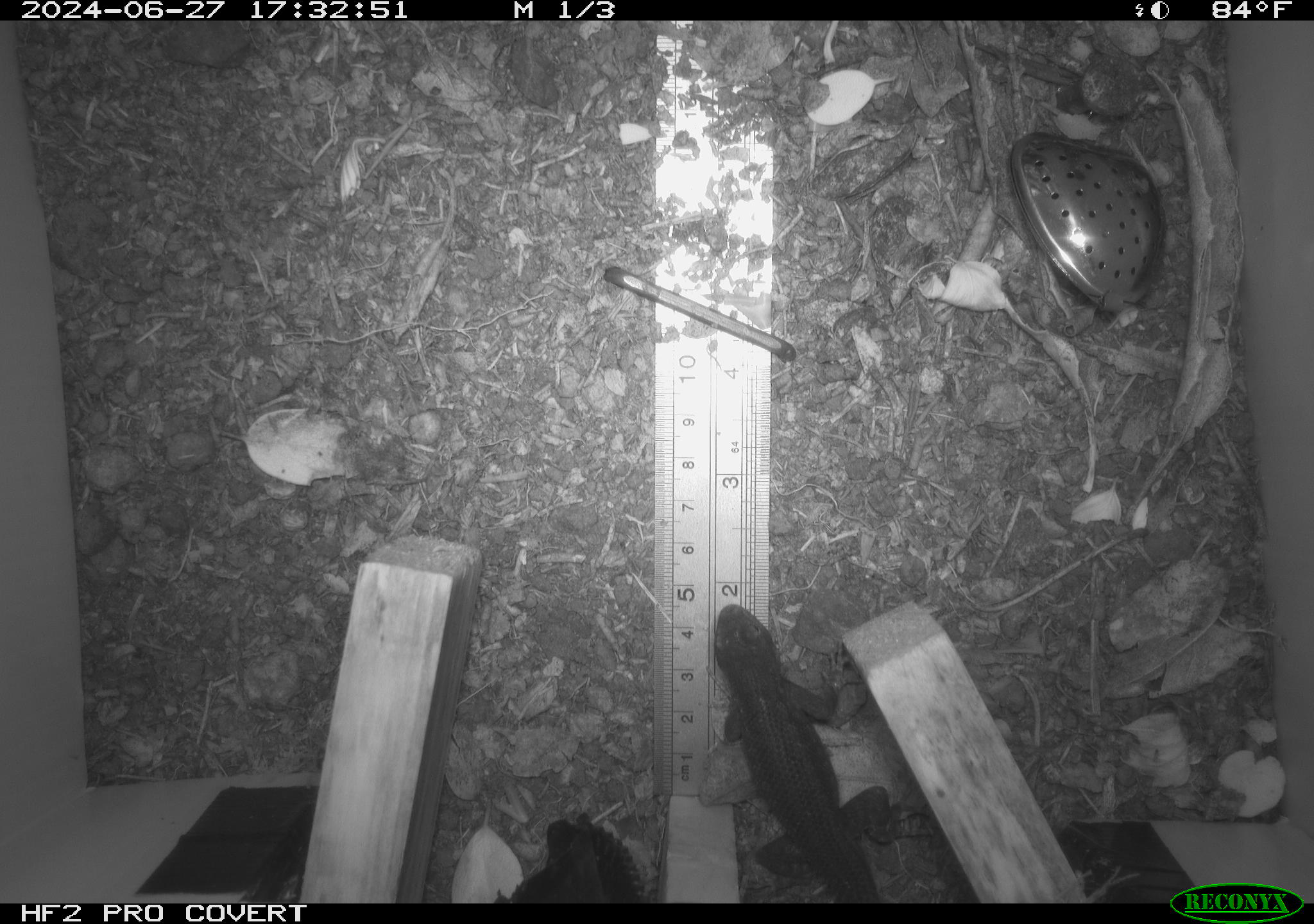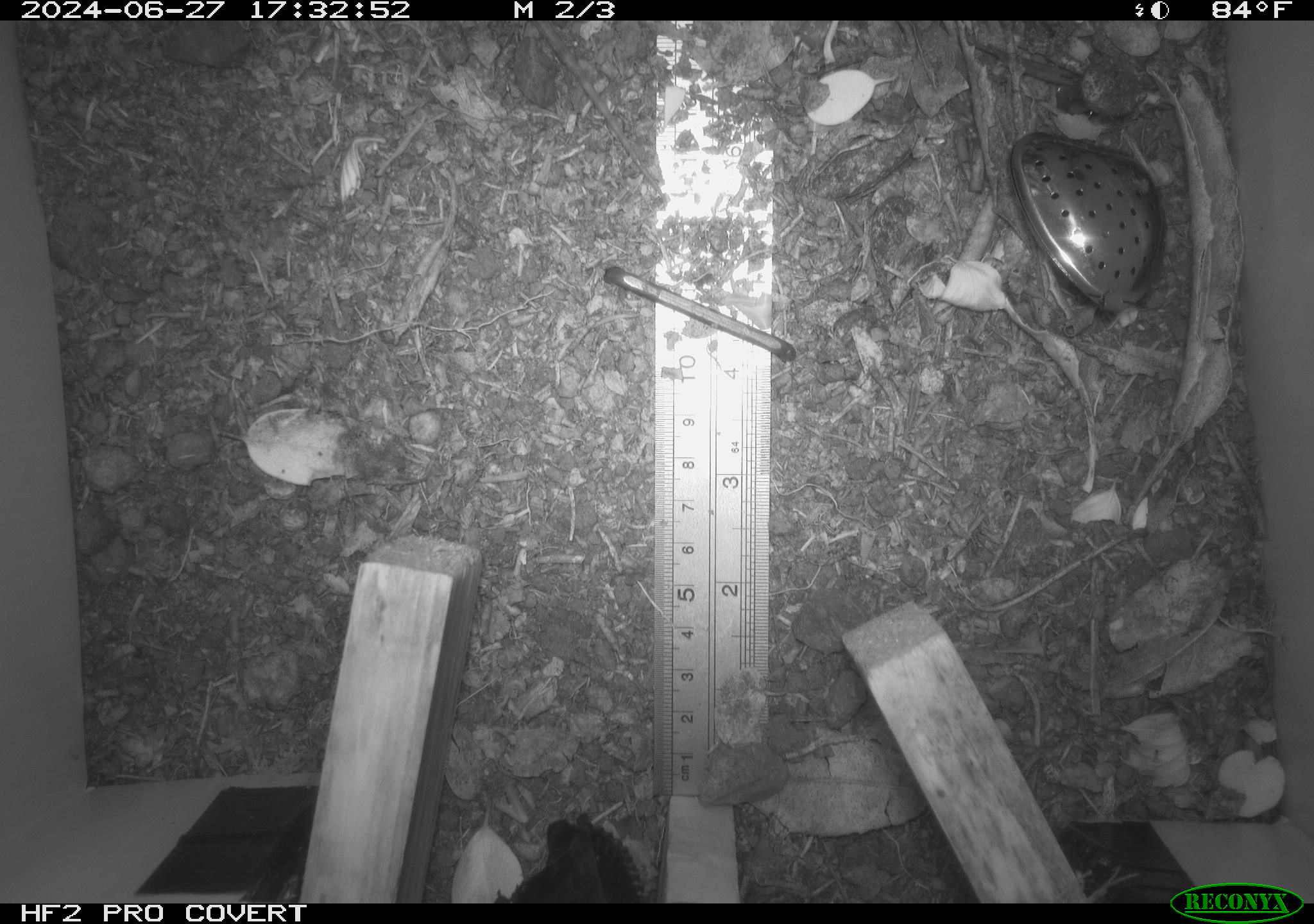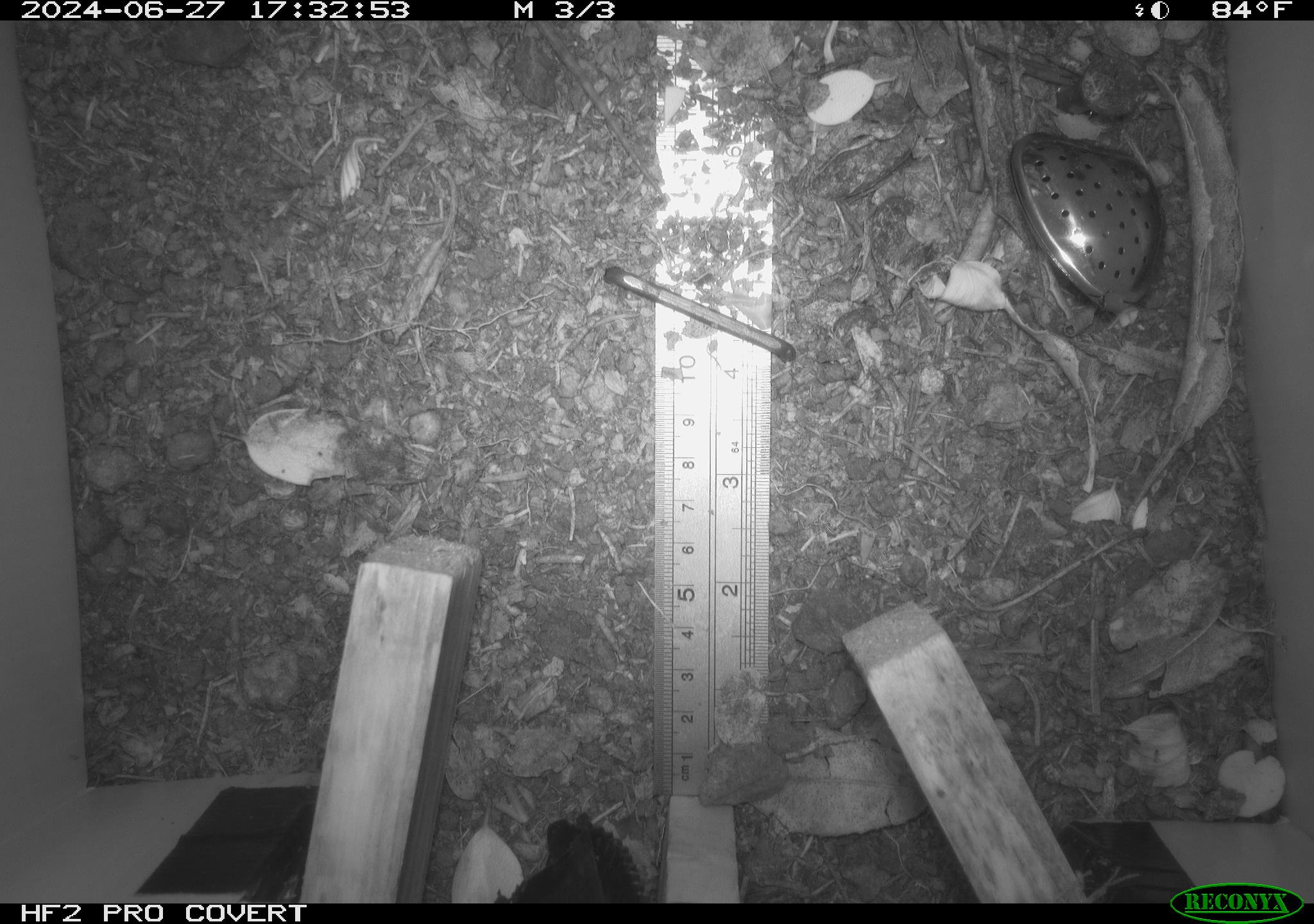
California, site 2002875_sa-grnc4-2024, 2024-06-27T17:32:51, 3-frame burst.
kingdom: Animalia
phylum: Chordata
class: Reptilia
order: Squamata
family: Phrynosomatidae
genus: Sceloporus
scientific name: Sceloporus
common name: spiny lizards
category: sceloporus species